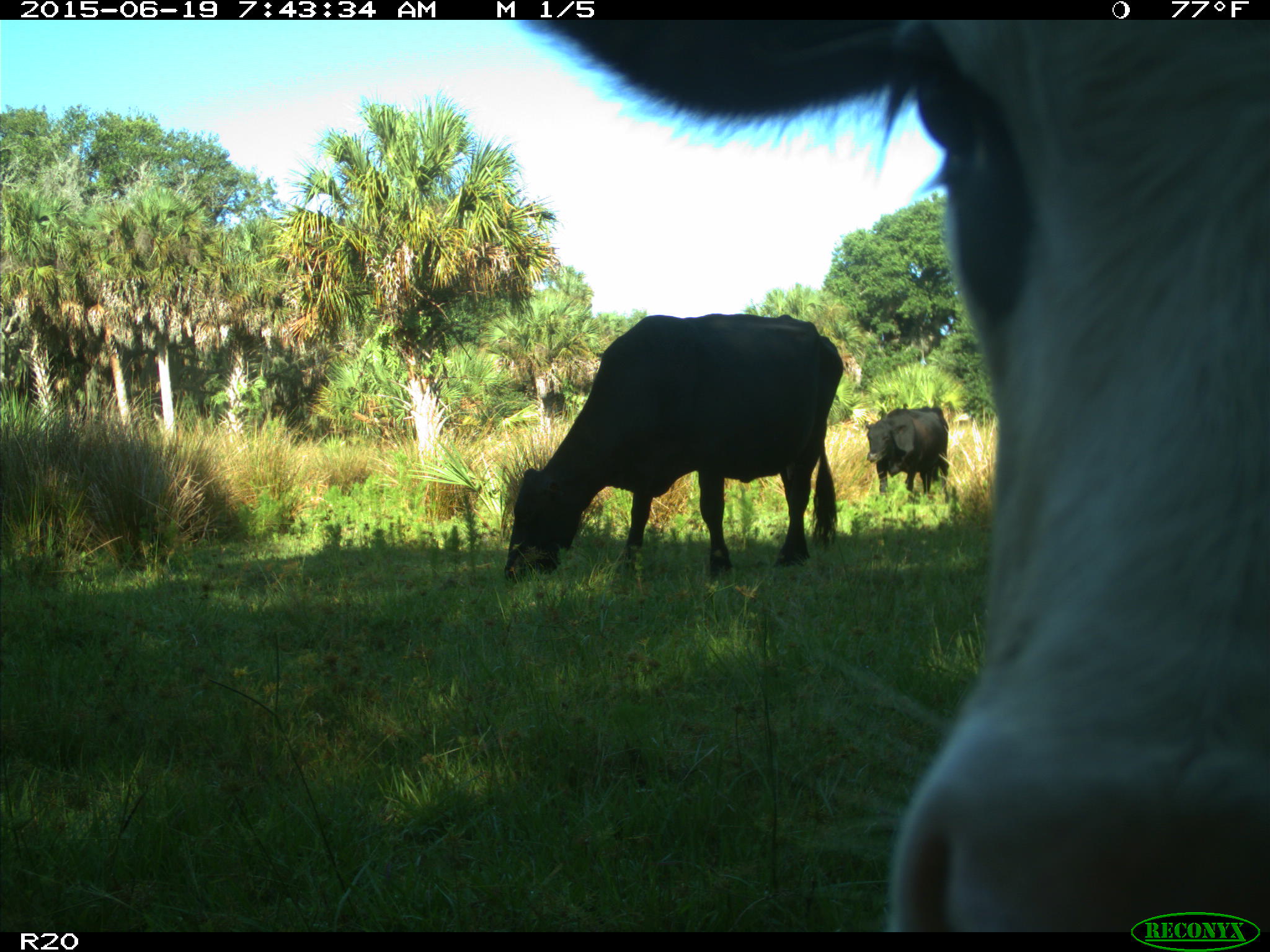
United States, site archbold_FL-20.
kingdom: Animalia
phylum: Chordata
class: Mammalia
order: Artiodactyla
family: Bovidae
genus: Bos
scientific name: Bos taurus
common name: domestic cow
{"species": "Bos taurus (domestic cow)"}